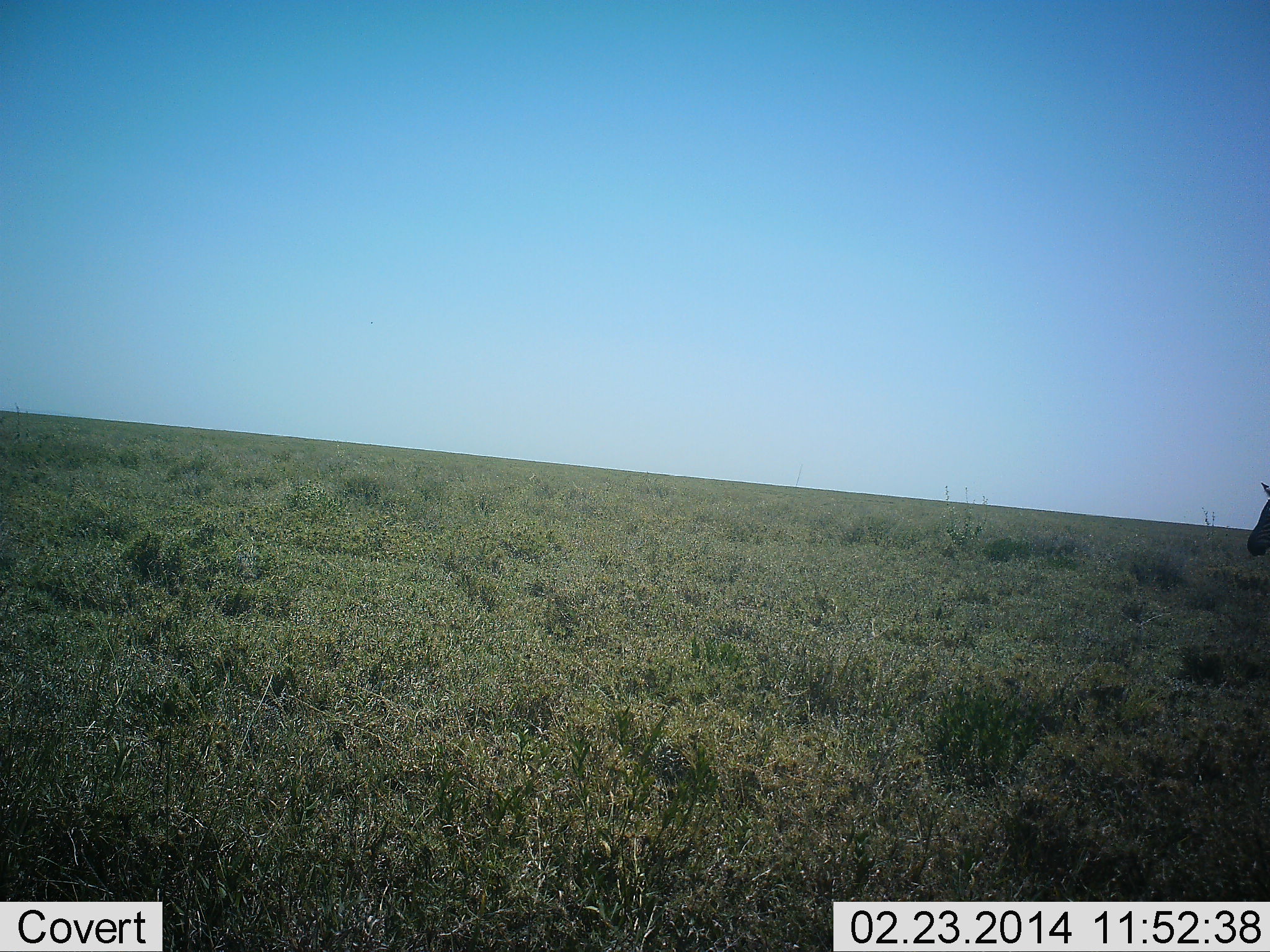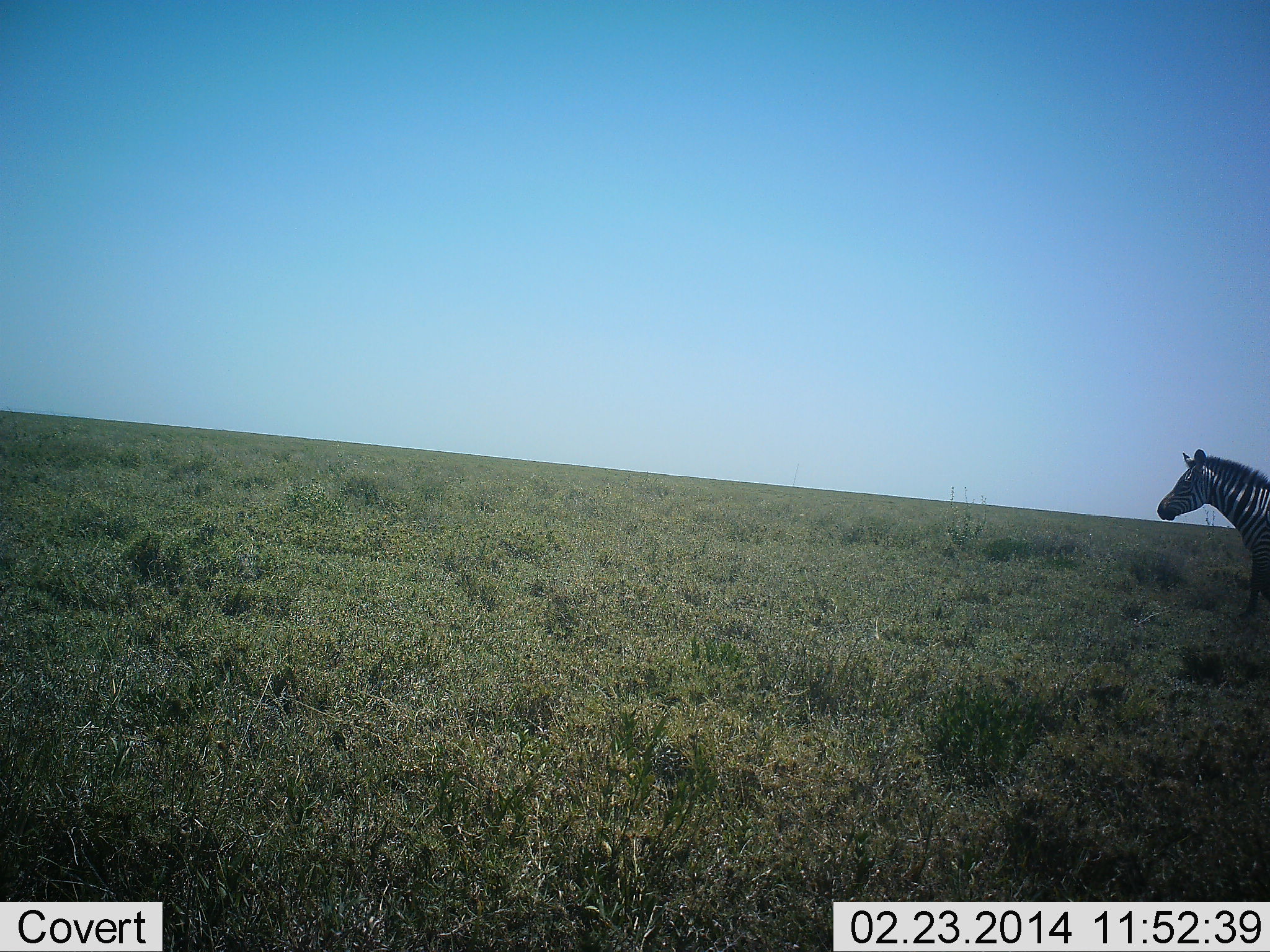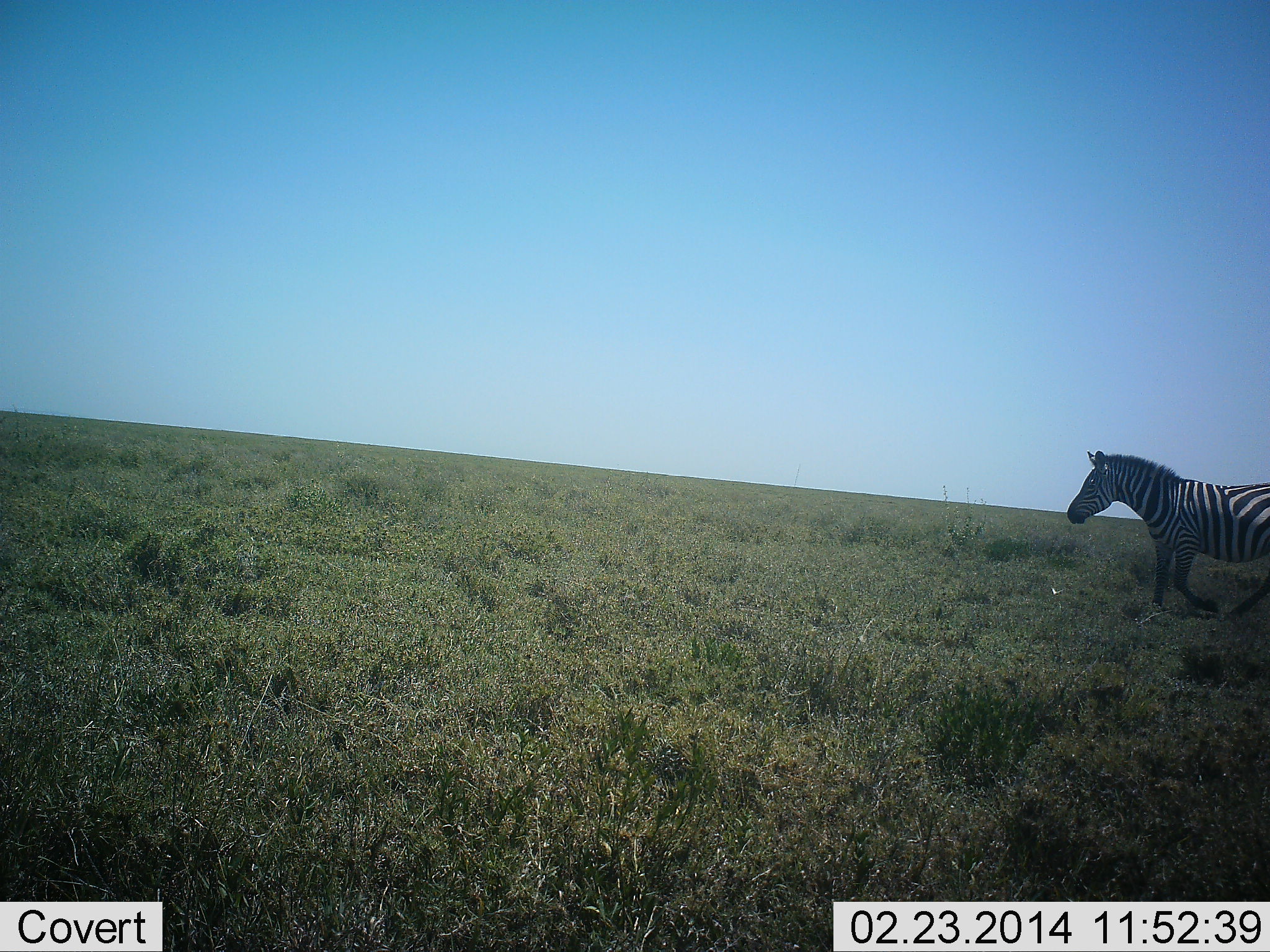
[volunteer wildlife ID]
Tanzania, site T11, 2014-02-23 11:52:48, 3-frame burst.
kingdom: Animalia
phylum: Chordata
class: Mammalia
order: Perissodactyla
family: Equidae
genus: Equus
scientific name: Equus quagga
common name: plains zebra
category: zebra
Zebra (plains zebra) (Equus quagga), count 1. Behavior (volunteer vote fractions): standing 0%, resting 0%, moving 100%, interacting 0%. Young present (vote fraction): 0%. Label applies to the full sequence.